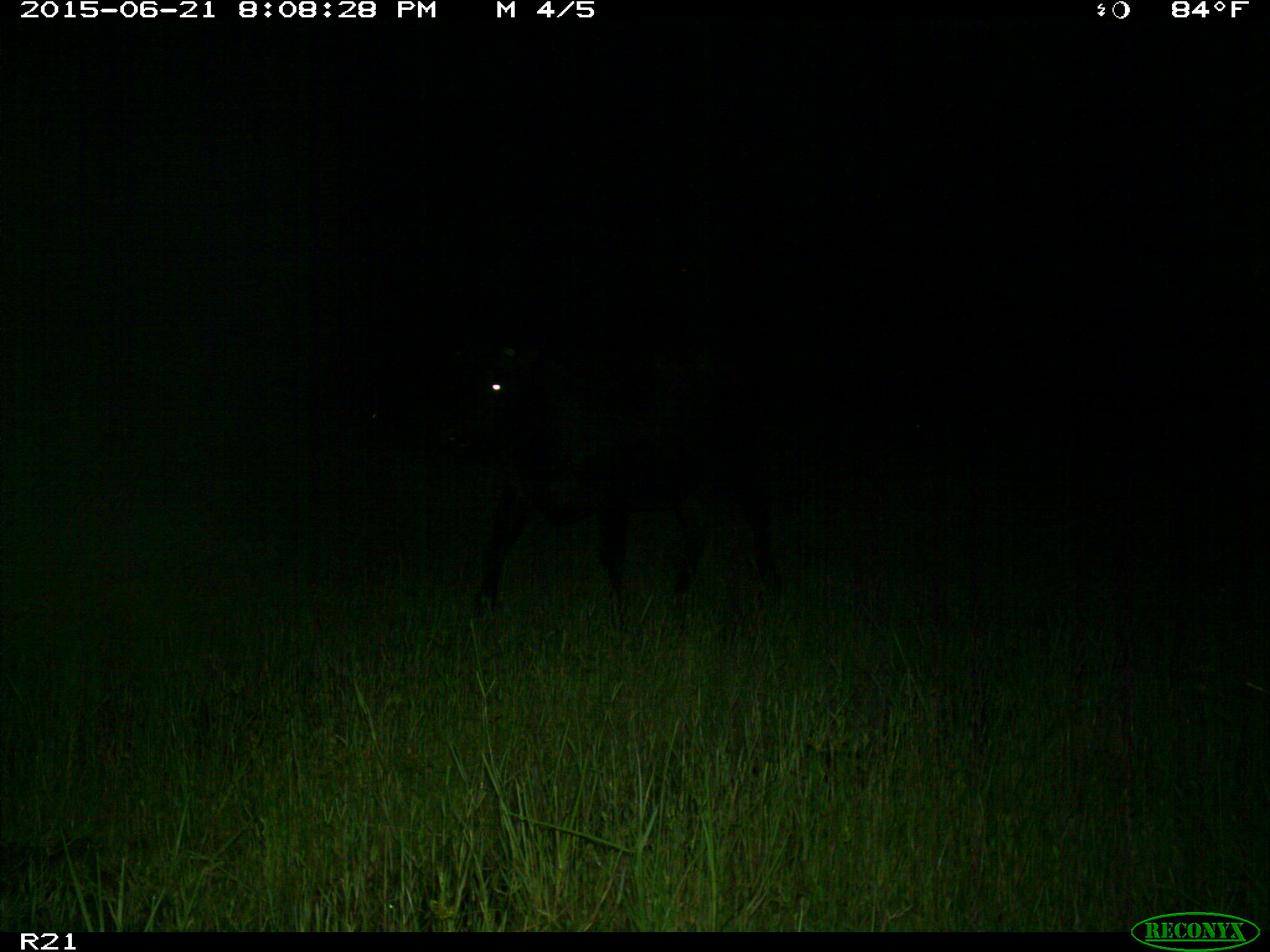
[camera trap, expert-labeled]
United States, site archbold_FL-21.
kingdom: Animalia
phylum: Chordata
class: Mammalia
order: Artiodactyla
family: Bovidae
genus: Bos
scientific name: Bos taurus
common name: domestic cow